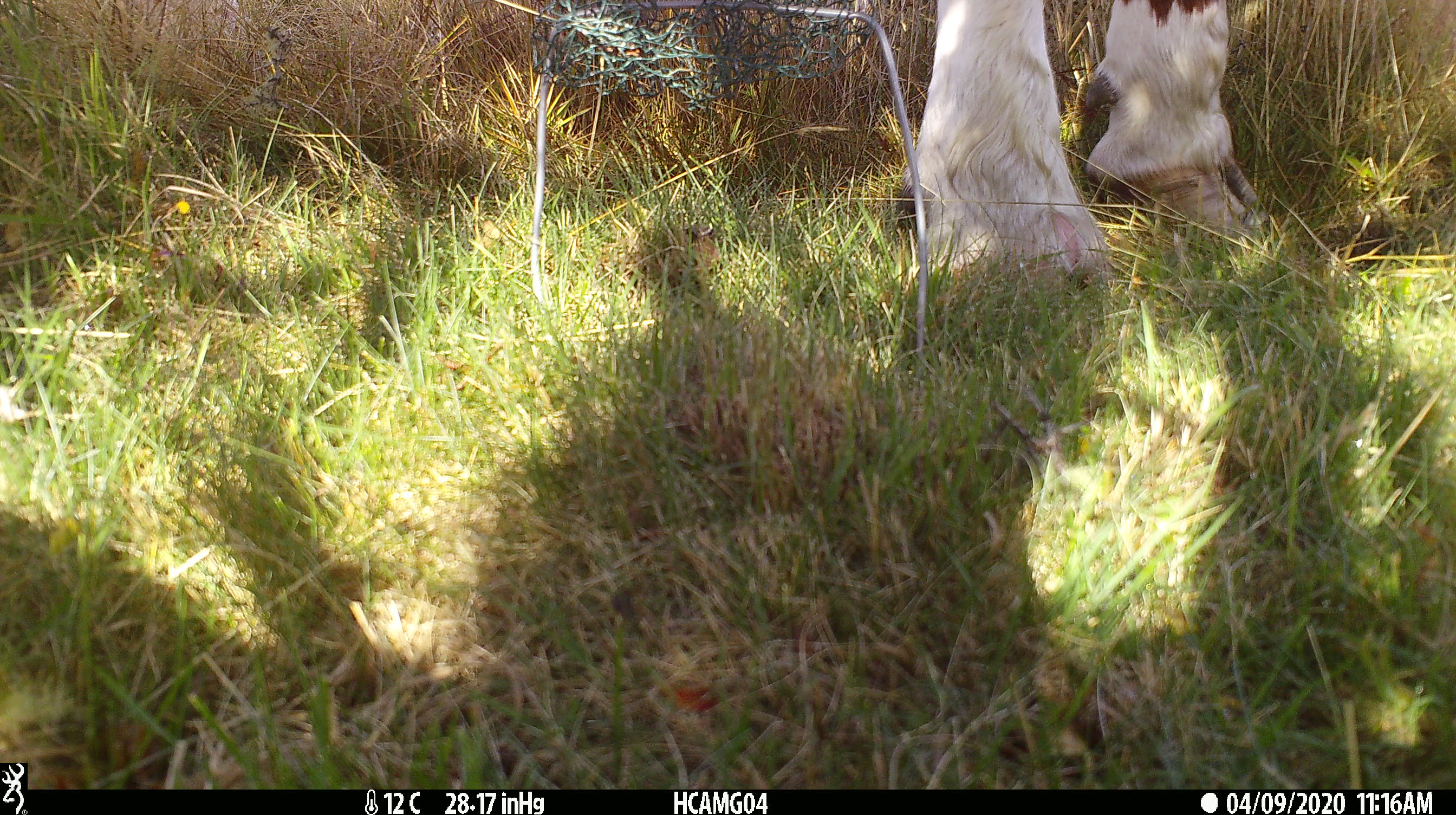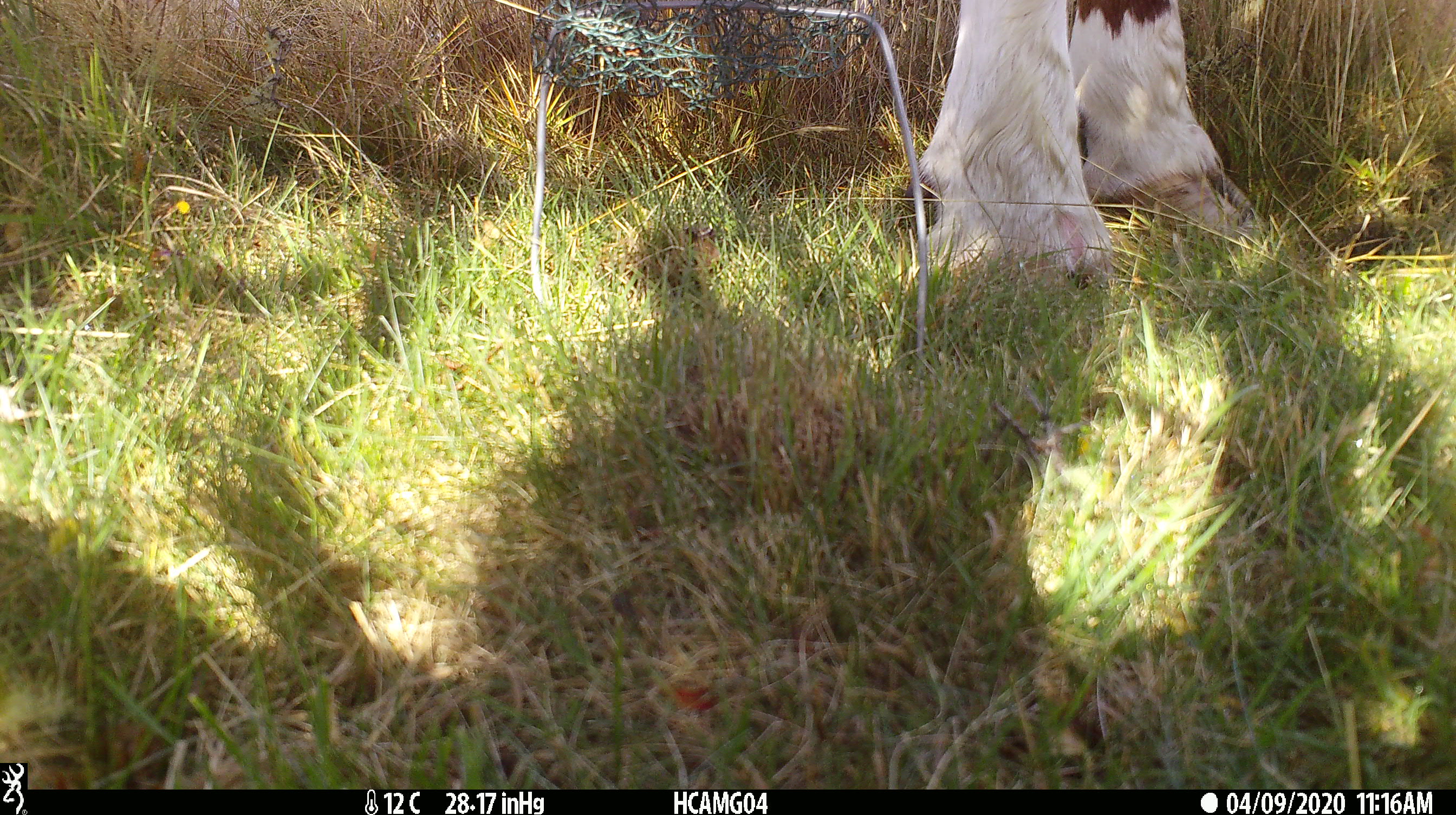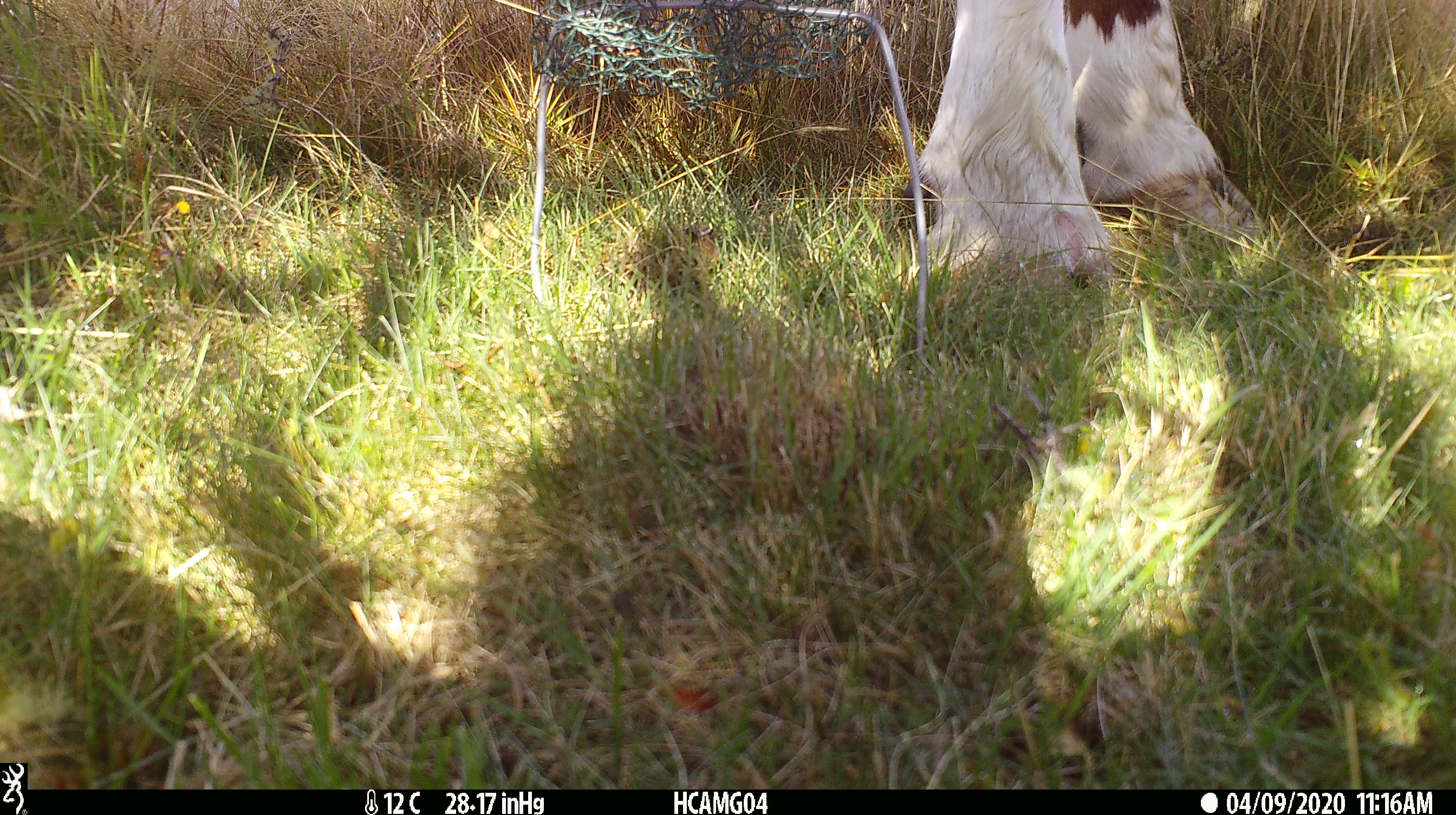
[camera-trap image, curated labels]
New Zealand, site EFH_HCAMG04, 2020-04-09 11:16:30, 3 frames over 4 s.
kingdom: Animalia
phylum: Chordata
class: Mammalia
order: Artiodactyla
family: Bovidae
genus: Bos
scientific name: Bos taurus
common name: domestic cow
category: cow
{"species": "cow (domestic cow) (Bos taurus)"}